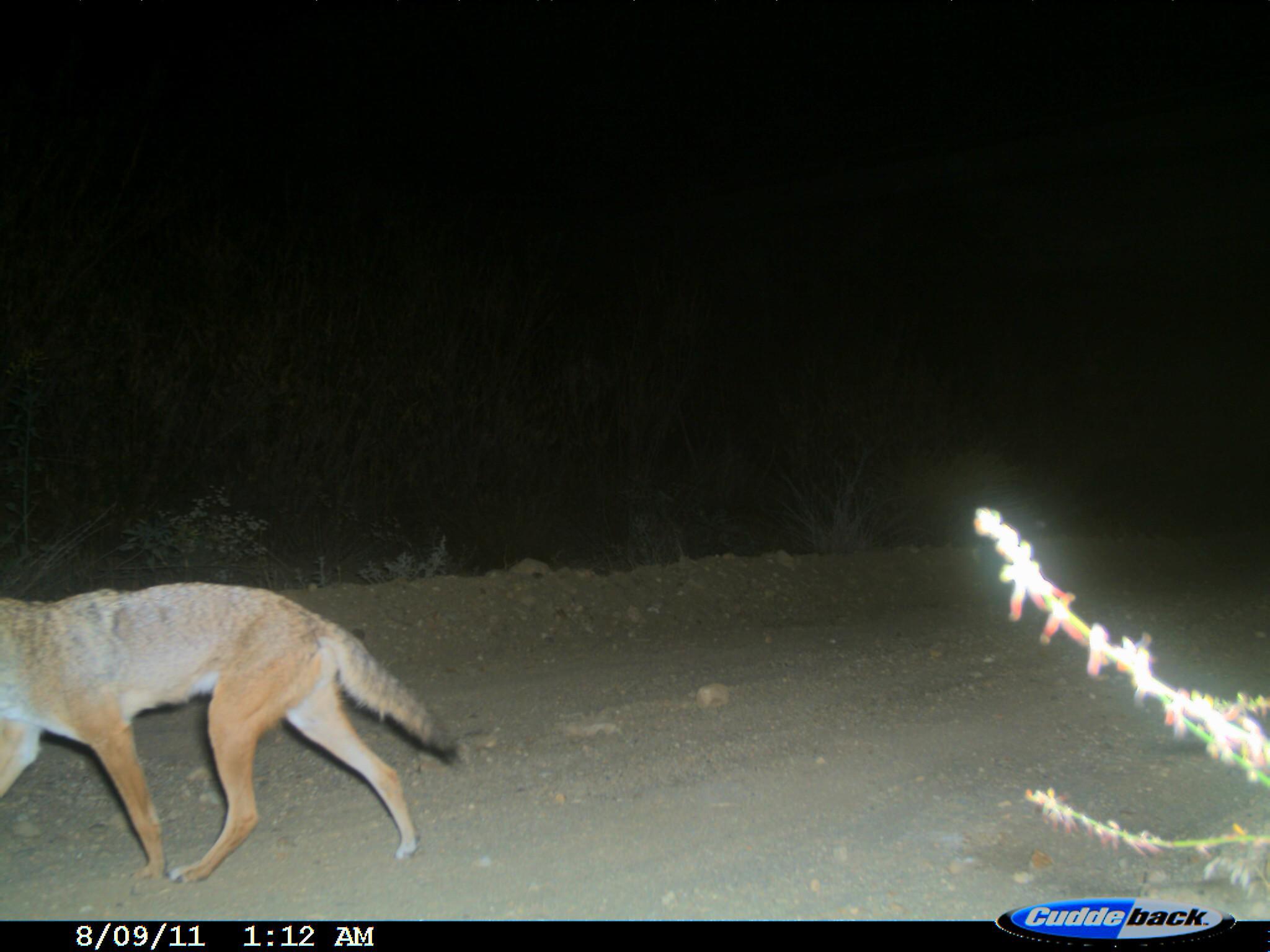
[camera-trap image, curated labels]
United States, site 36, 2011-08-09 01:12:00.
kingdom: Animalia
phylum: Chordata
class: Mammalia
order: Carnivora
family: Canidae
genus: Canis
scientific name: Canis latrans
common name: coyote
Coyote (Canis latrans).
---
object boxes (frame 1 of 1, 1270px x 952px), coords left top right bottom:
coyote: 0 581 460 887